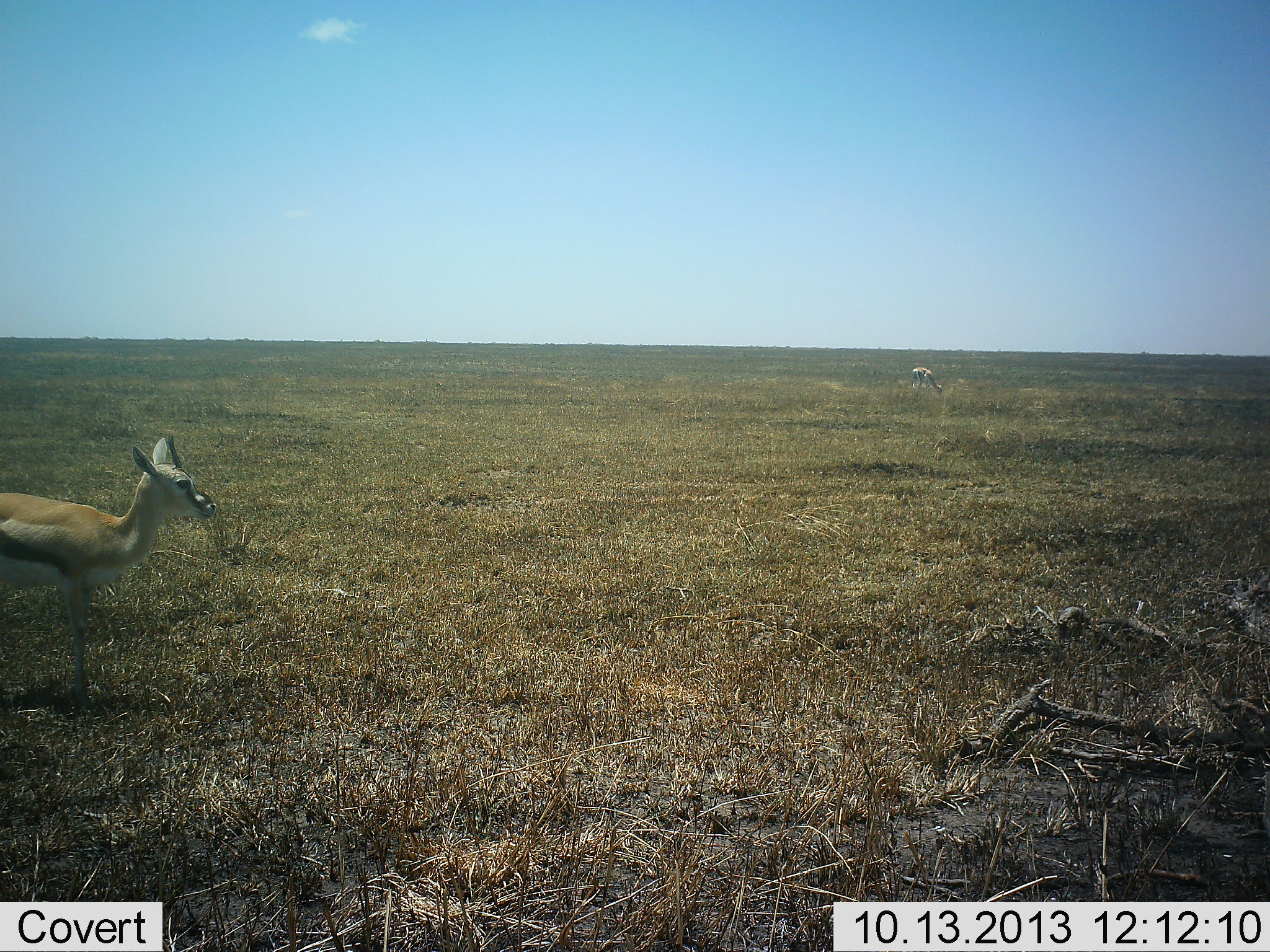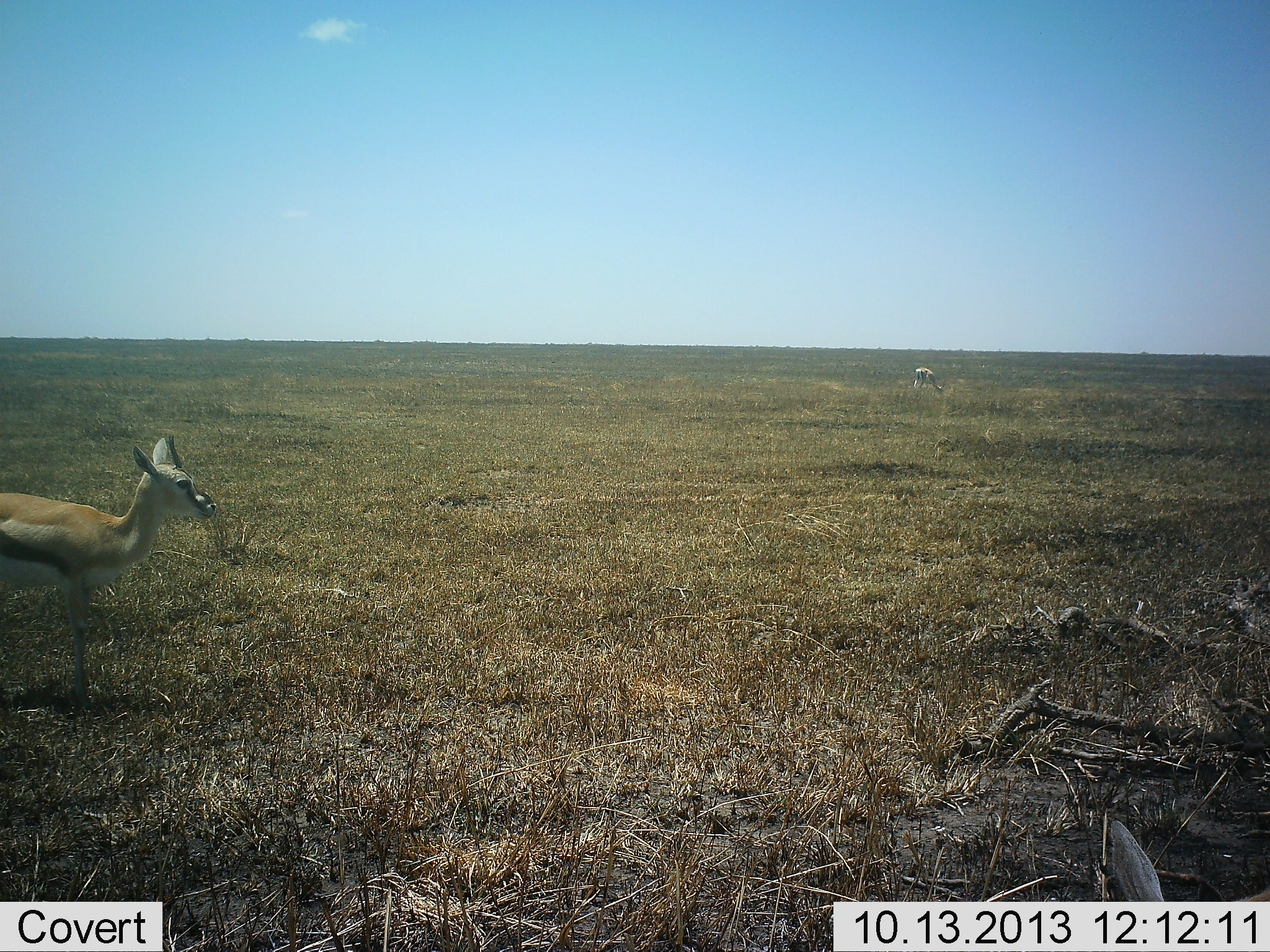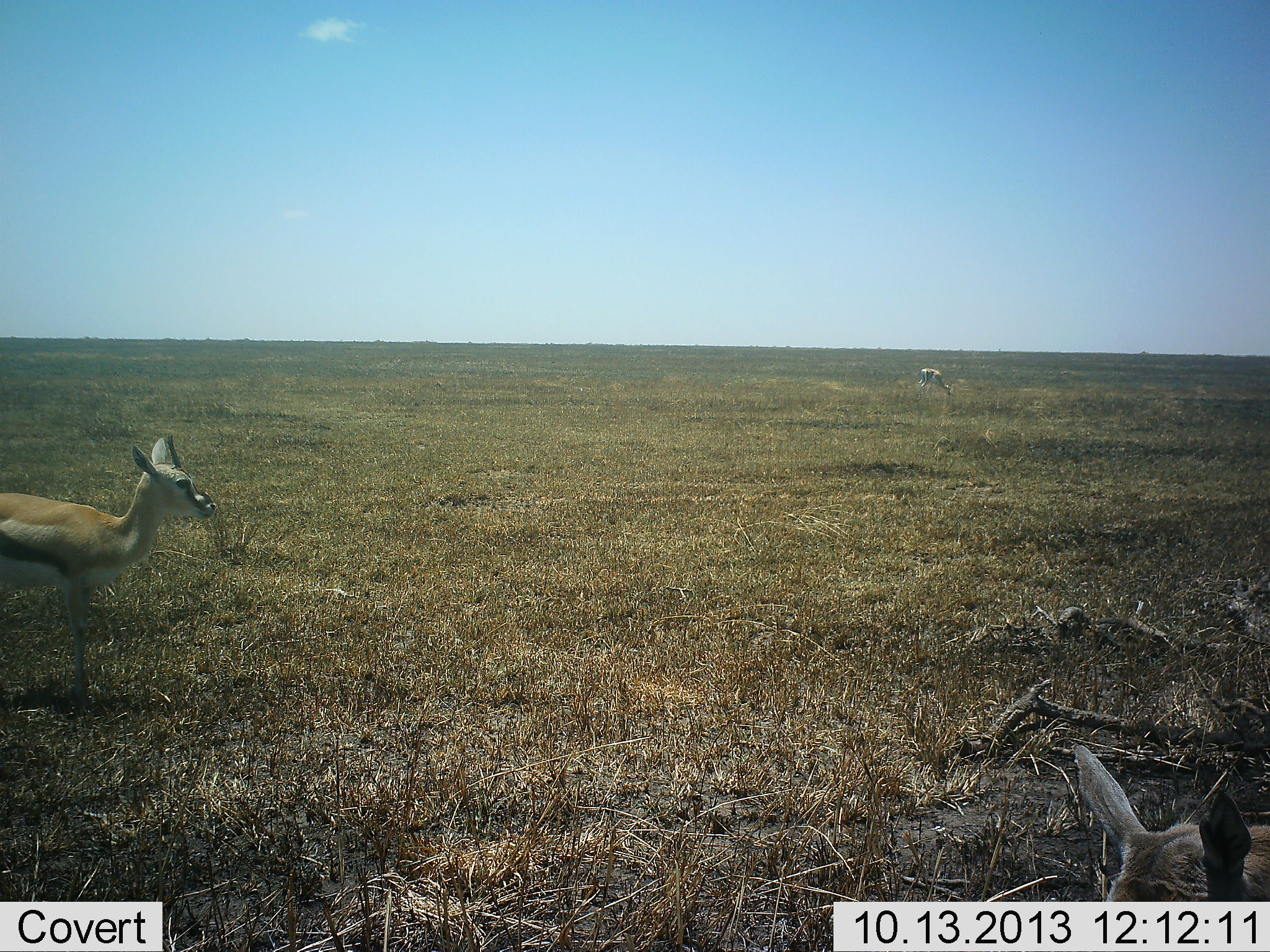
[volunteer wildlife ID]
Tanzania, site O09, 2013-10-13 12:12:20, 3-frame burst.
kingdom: Animalia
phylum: Chordata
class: Mammalia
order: Artiodactyla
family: Bovidae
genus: Eudorcas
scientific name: Eudorcas thomsonii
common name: thomson's gazelle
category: gazellethomsons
Gazellethomsons (thomson's gazelle) (Eudorcas thomsonii), count 2. Behavior (volunteer vote fractions): standing 100%, resting 9%, moving 9%, interacting 0%. Young present (vote fraction): 9%. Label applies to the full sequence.